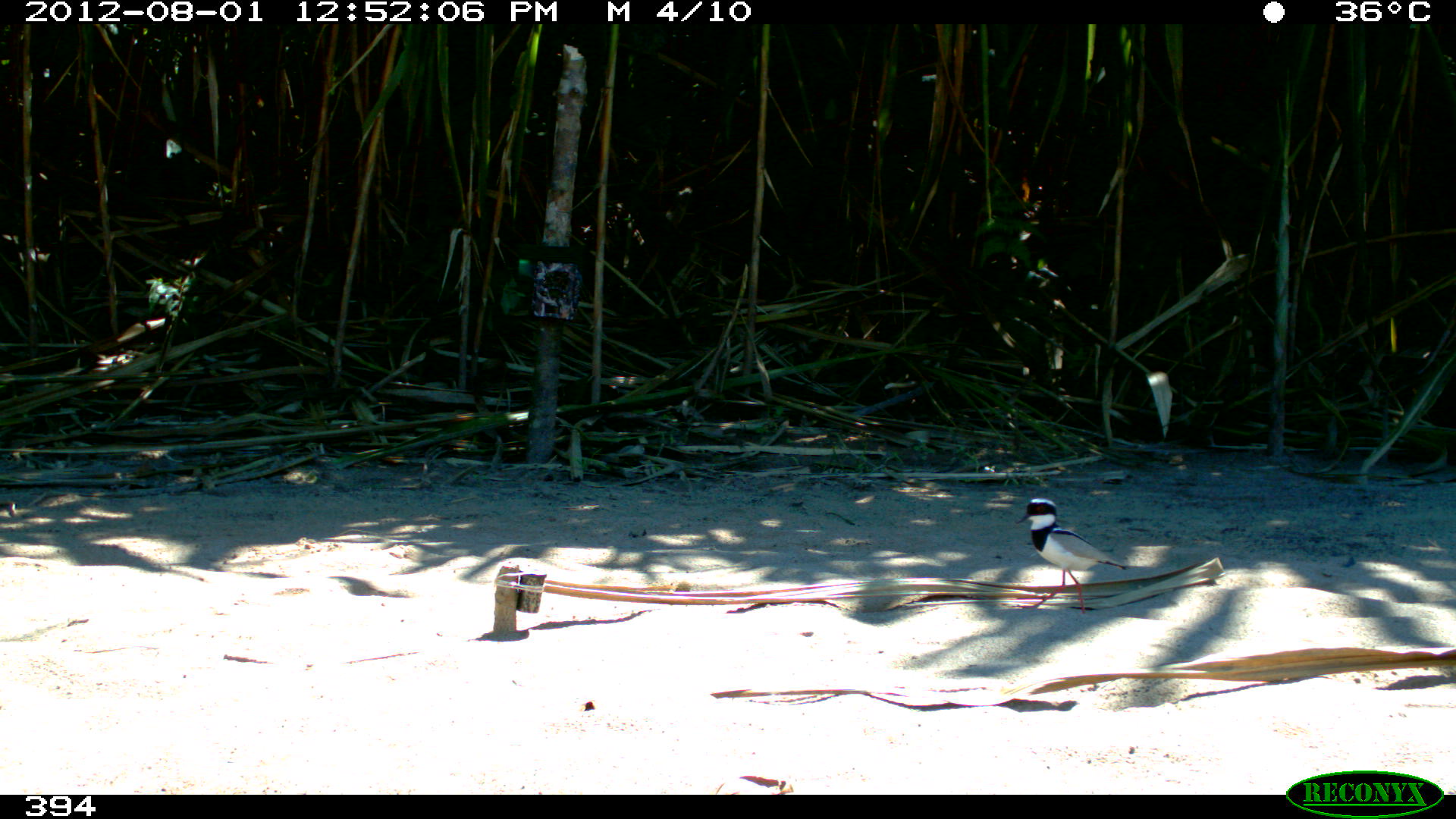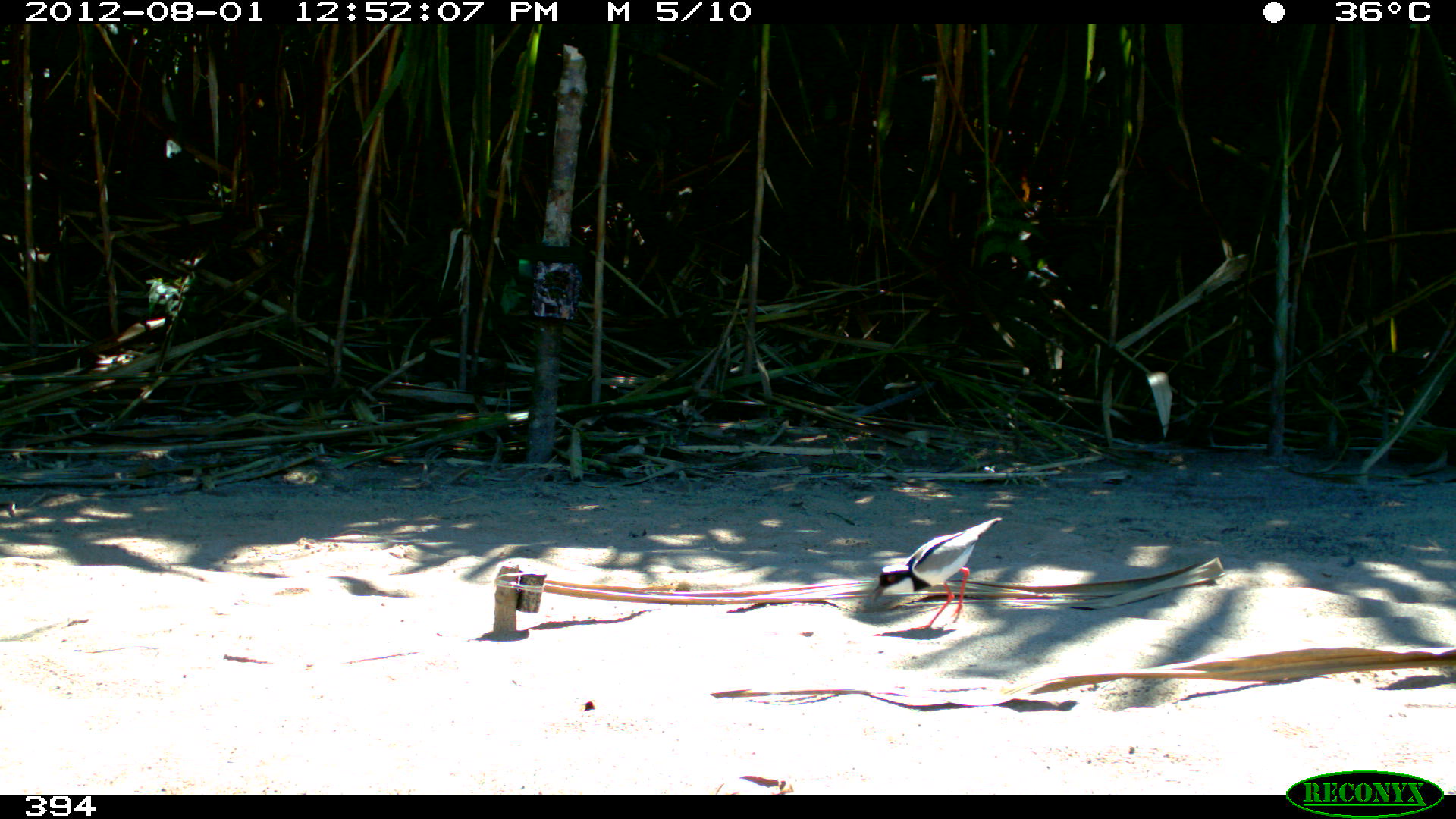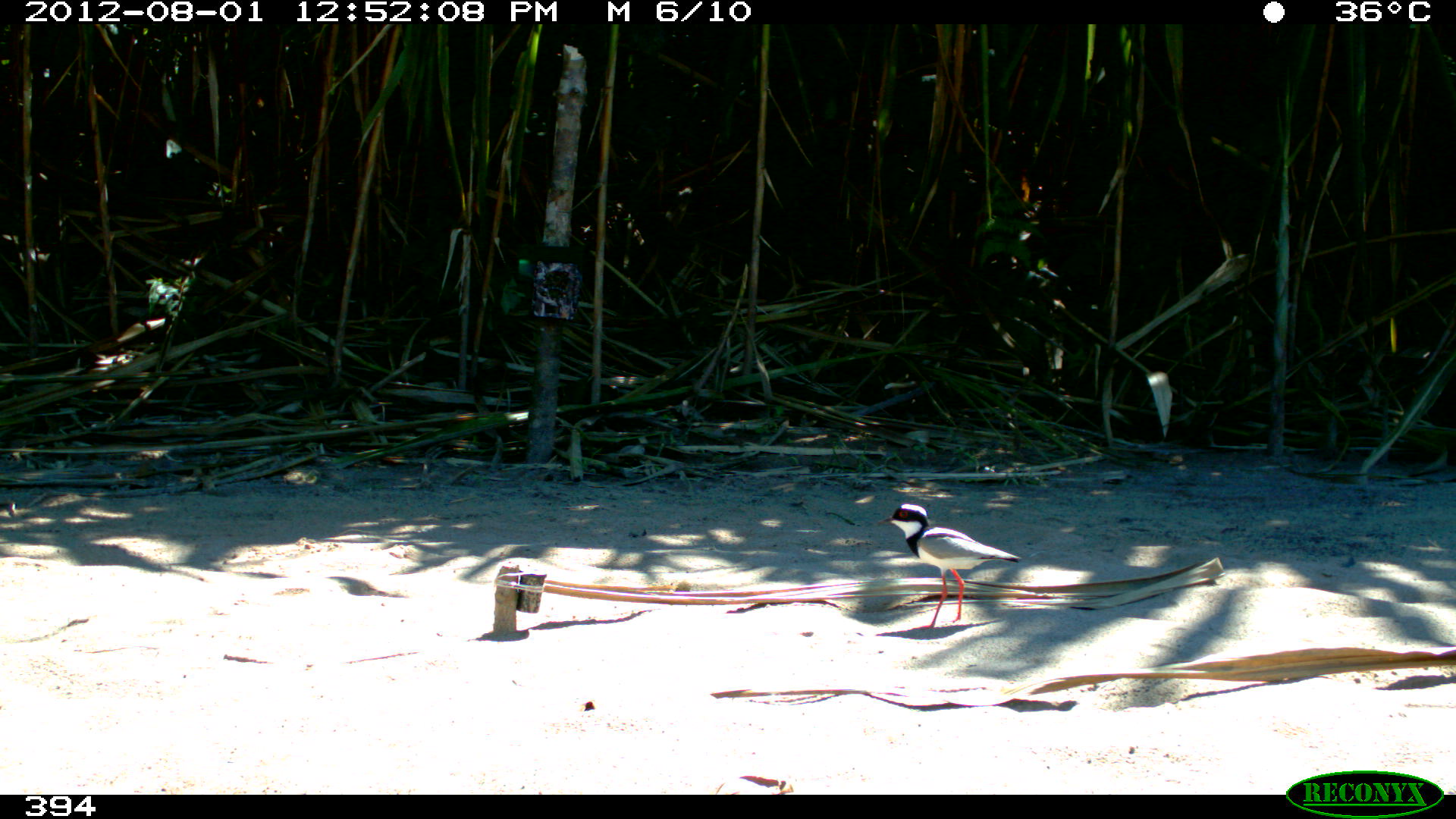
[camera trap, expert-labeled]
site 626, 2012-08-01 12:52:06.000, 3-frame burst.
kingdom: Animalia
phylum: Chordata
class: Aves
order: Charadriiformes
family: Charadriidae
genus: Vanellus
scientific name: Vanellus cayanus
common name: pied lapwing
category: hoploxypterus cayanus